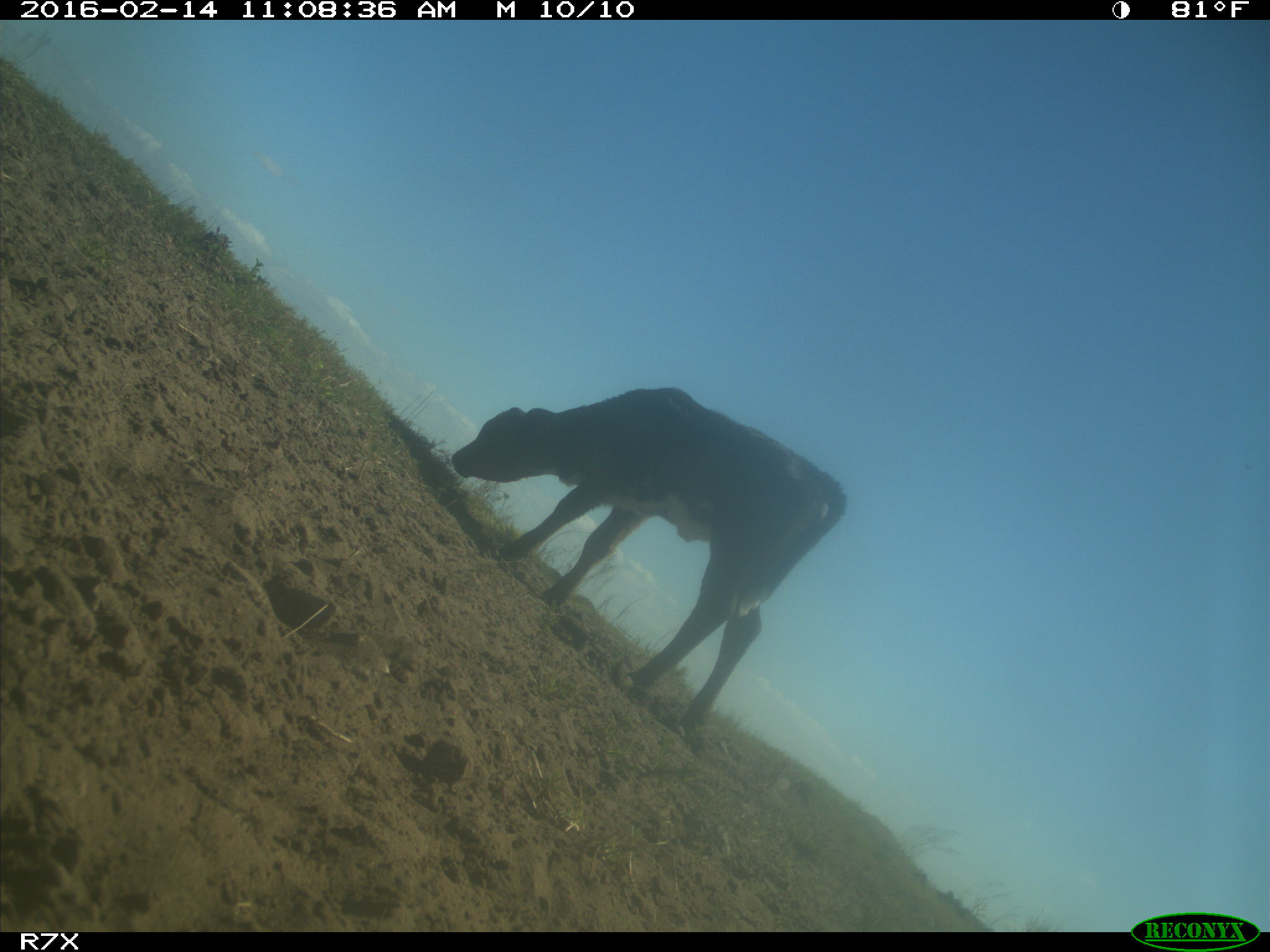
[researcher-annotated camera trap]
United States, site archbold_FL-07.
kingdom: Animalia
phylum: Chordata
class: Mammalia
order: Artiodactyla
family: Bovidae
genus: Bos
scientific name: Bos taurus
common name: domestic cow